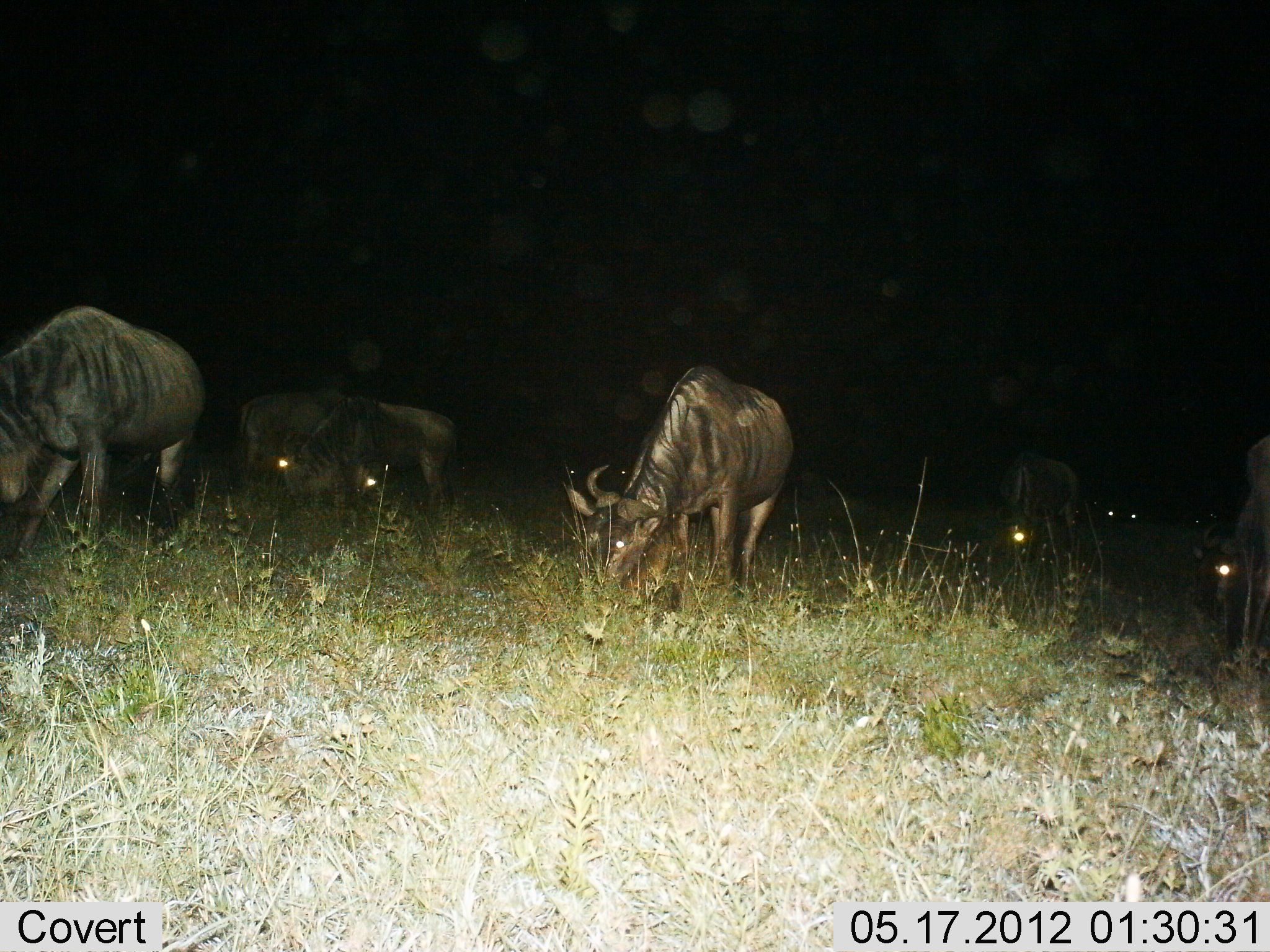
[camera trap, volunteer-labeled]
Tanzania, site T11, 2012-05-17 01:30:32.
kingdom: Animalia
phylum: Chordata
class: Mammalia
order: Artiodactyla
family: Bovidae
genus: Connochaetes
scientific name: Connochaetes taurinus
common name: blue wildebeest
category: wildebeest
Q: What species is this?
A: Wildebeest (blue wildebeest) (Connochaetes taurinus).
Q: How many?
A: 7.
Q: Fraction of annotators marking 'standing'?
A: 60%.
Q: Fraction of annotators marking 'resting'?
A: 0%.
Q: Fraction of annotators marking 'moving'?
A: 0%.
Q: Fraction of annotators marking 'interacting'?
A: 0%.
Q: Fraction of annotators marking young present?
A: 0%.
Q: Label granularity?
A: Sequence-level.